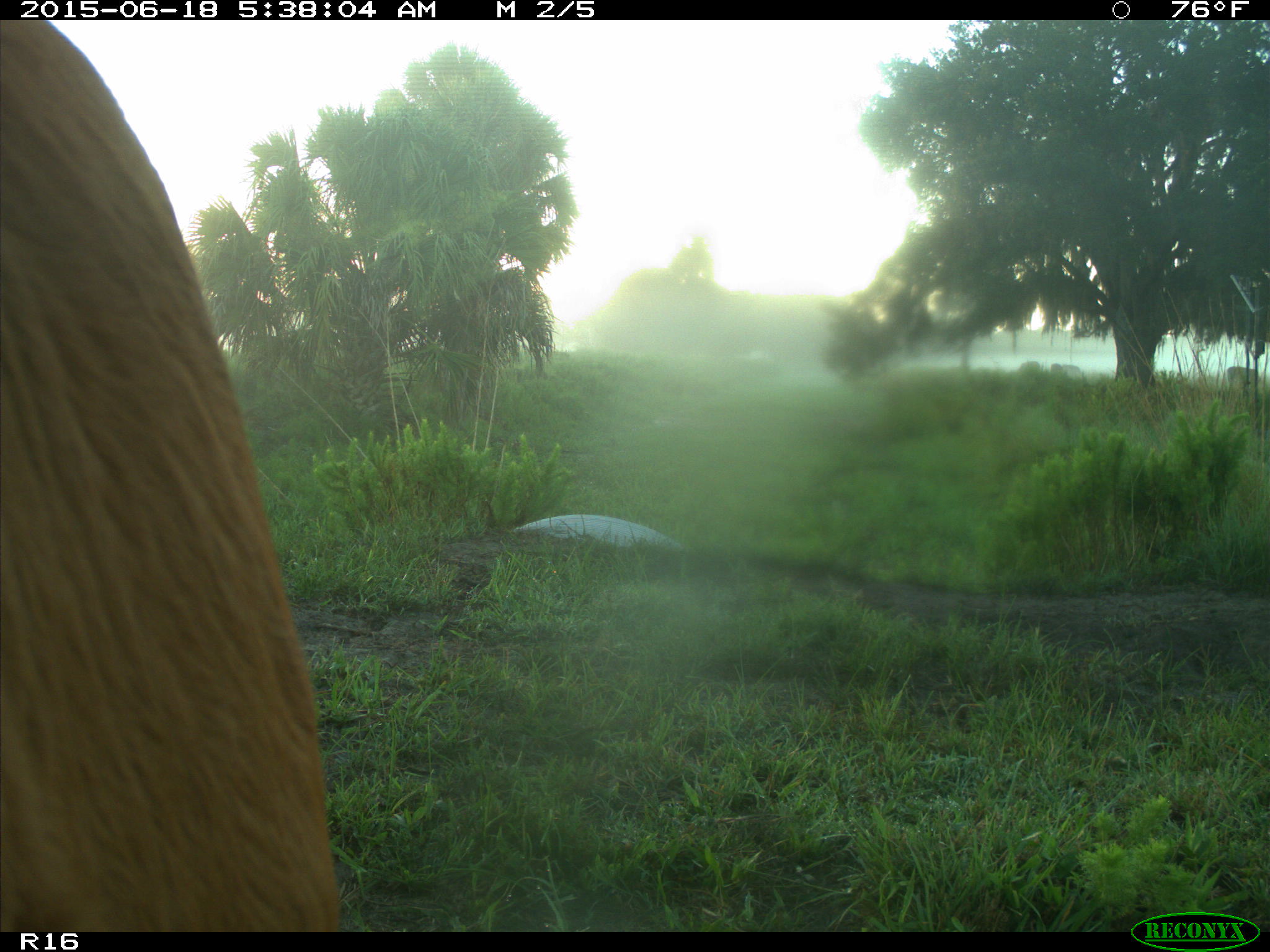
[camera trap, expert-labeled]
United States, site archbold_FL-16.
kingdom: Animalia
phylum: Chordata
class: Mammalia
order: Artiodactyla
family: Bovidae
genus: Bos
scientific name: Bos taurus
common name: domestic cow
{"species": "Bos taurus (domestic cow)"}